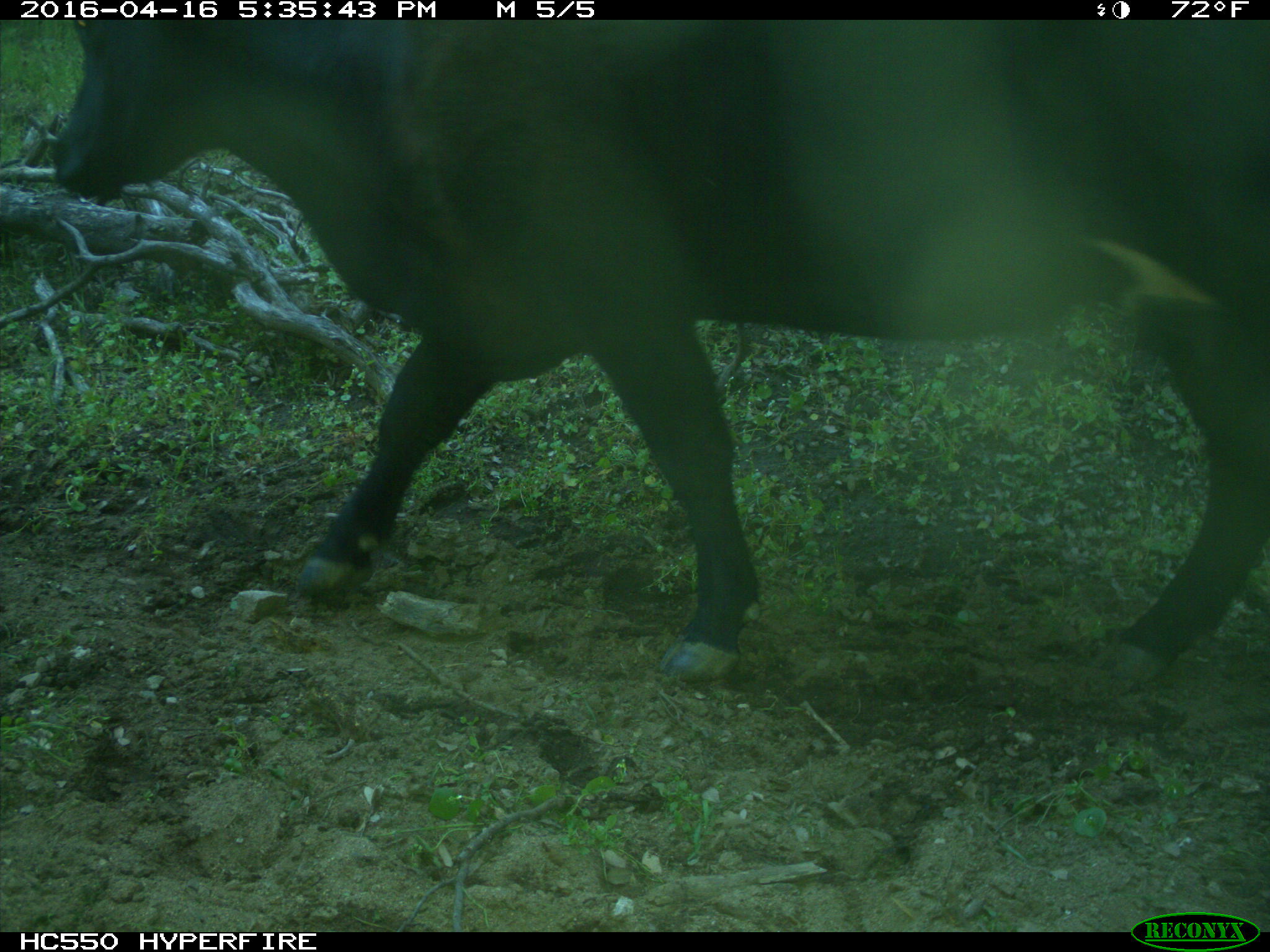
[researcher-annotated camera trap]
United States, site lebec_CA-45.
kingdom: Animalia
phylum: Chordata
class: Mammalia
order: Artiodactyla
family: Bovidae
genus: Bos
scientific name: Bos taurus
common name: domestic cow